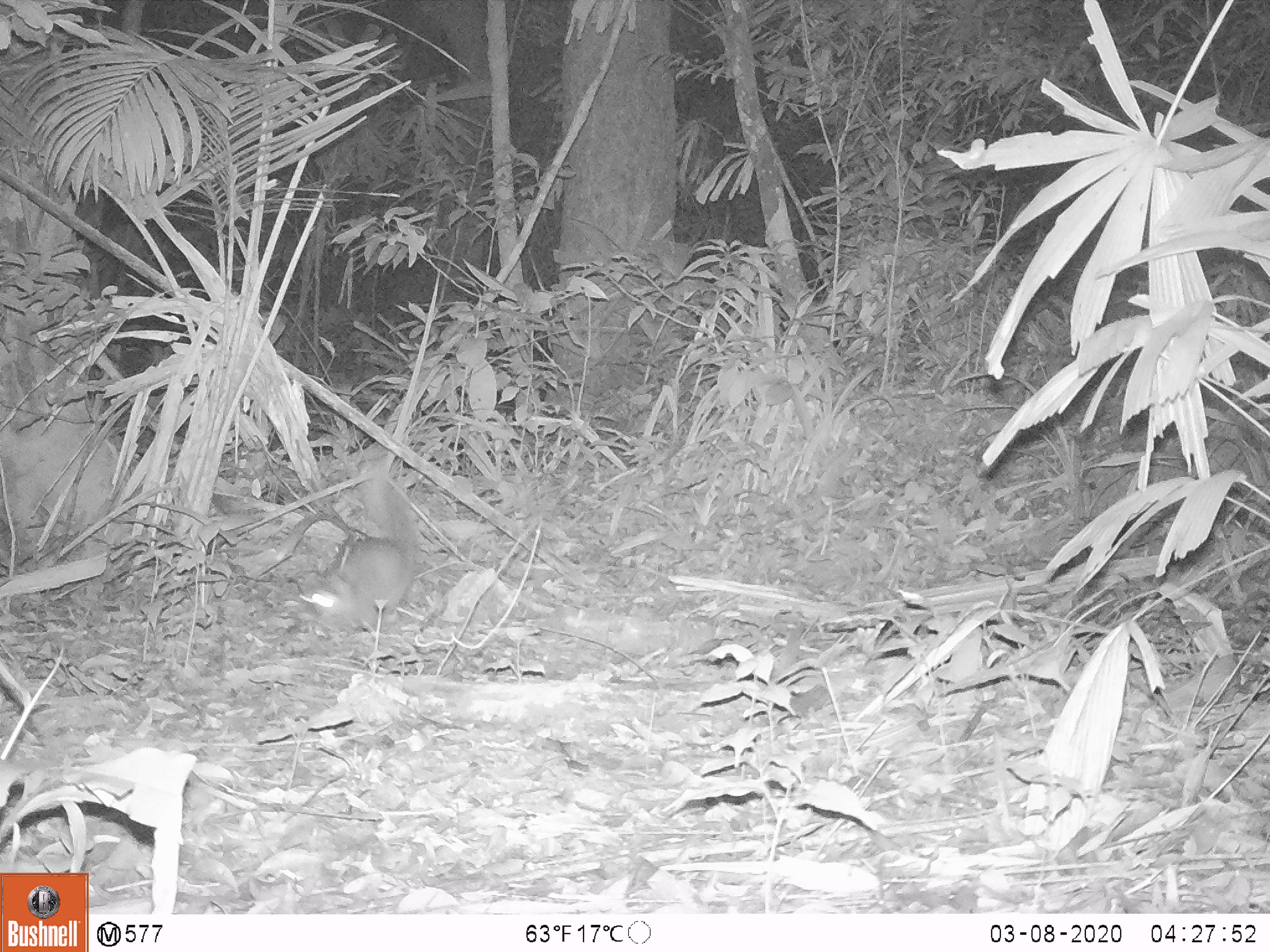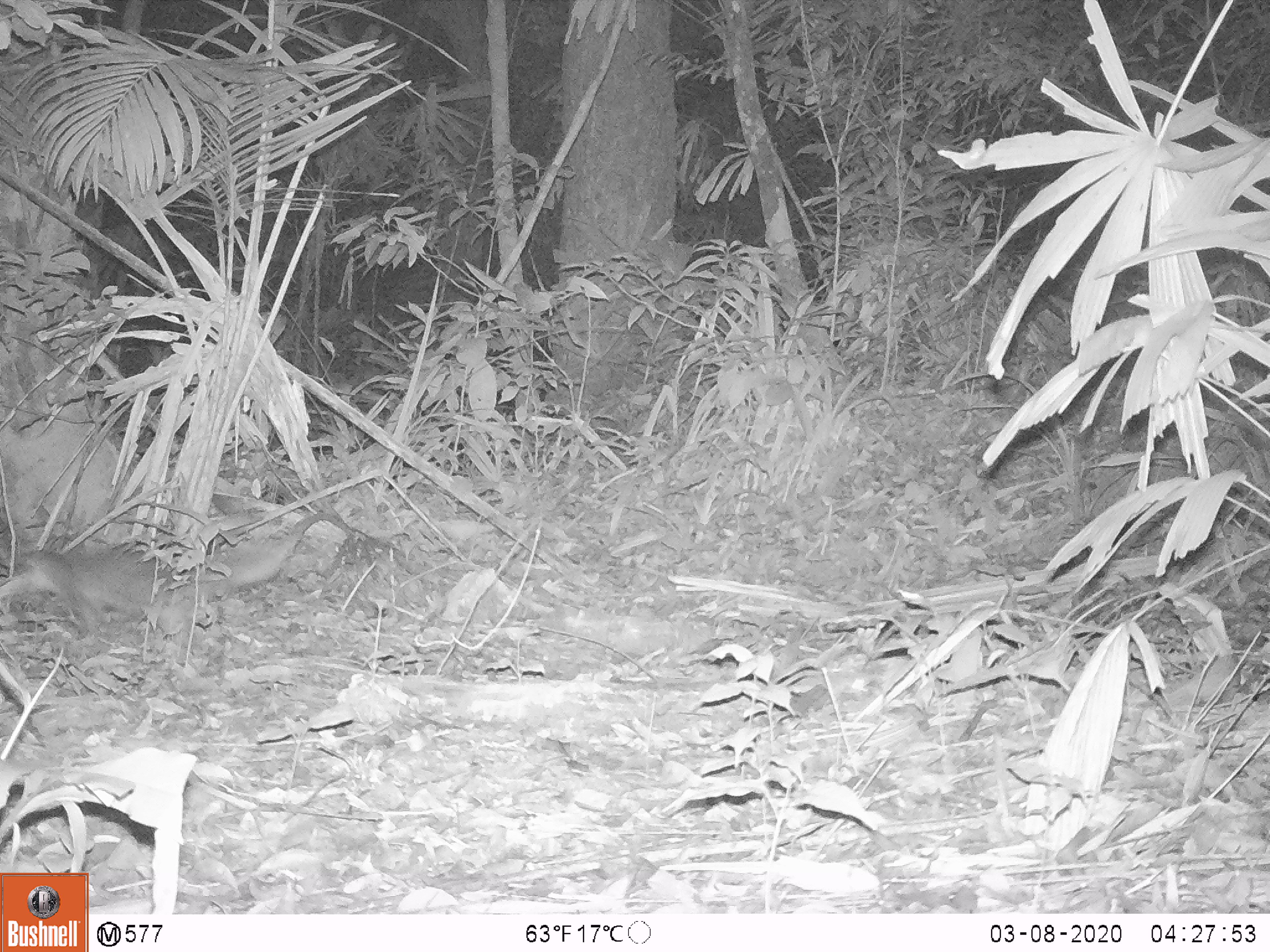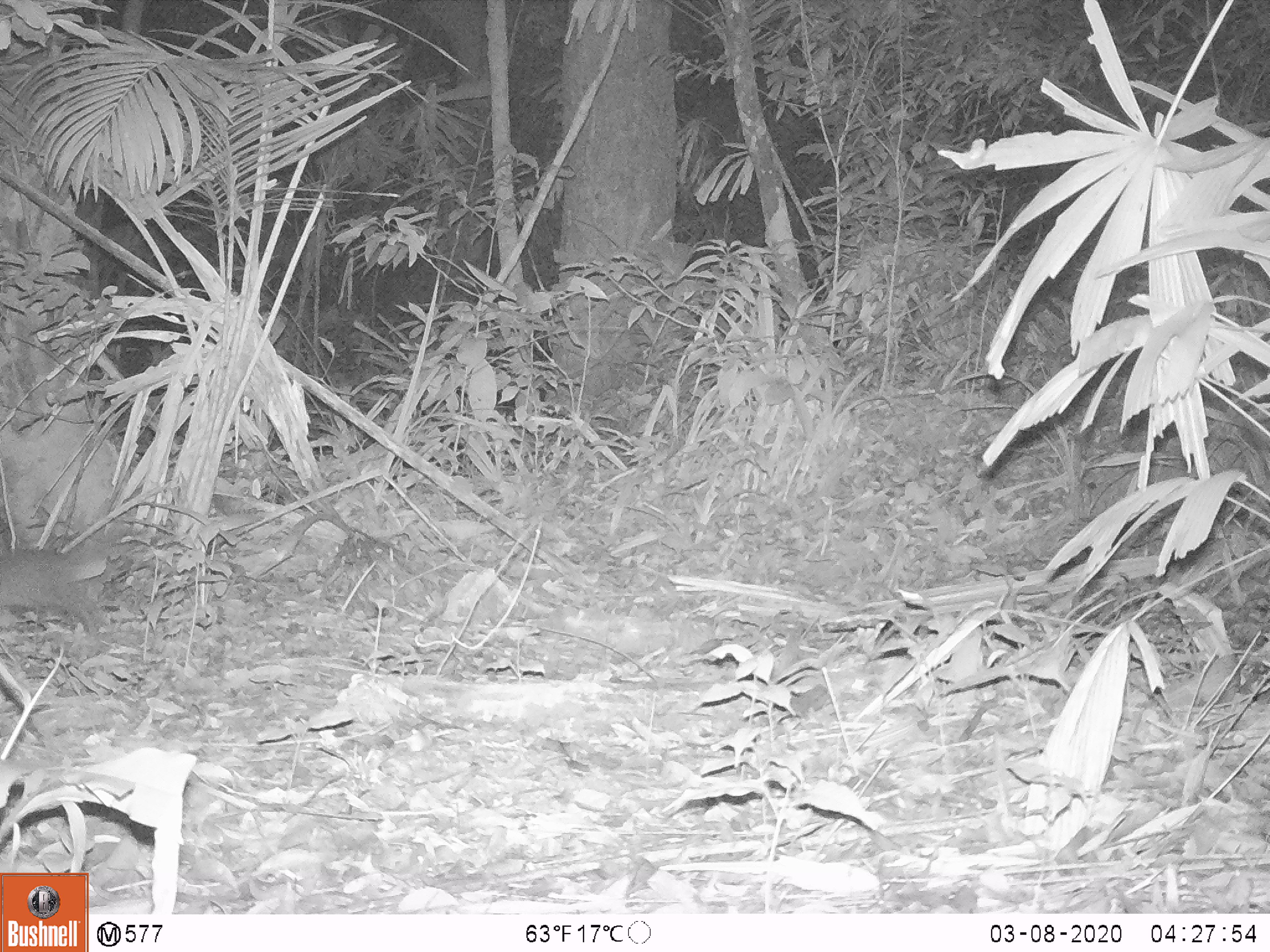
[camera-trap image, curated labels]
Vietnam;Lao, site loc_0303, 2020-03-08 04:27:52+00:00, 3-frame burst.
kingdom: Animalia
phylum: Chordata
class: Mammalia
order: Carnivora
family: Mustelidae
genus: Melogale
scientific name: Melogale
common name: ferret badger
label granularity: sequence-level